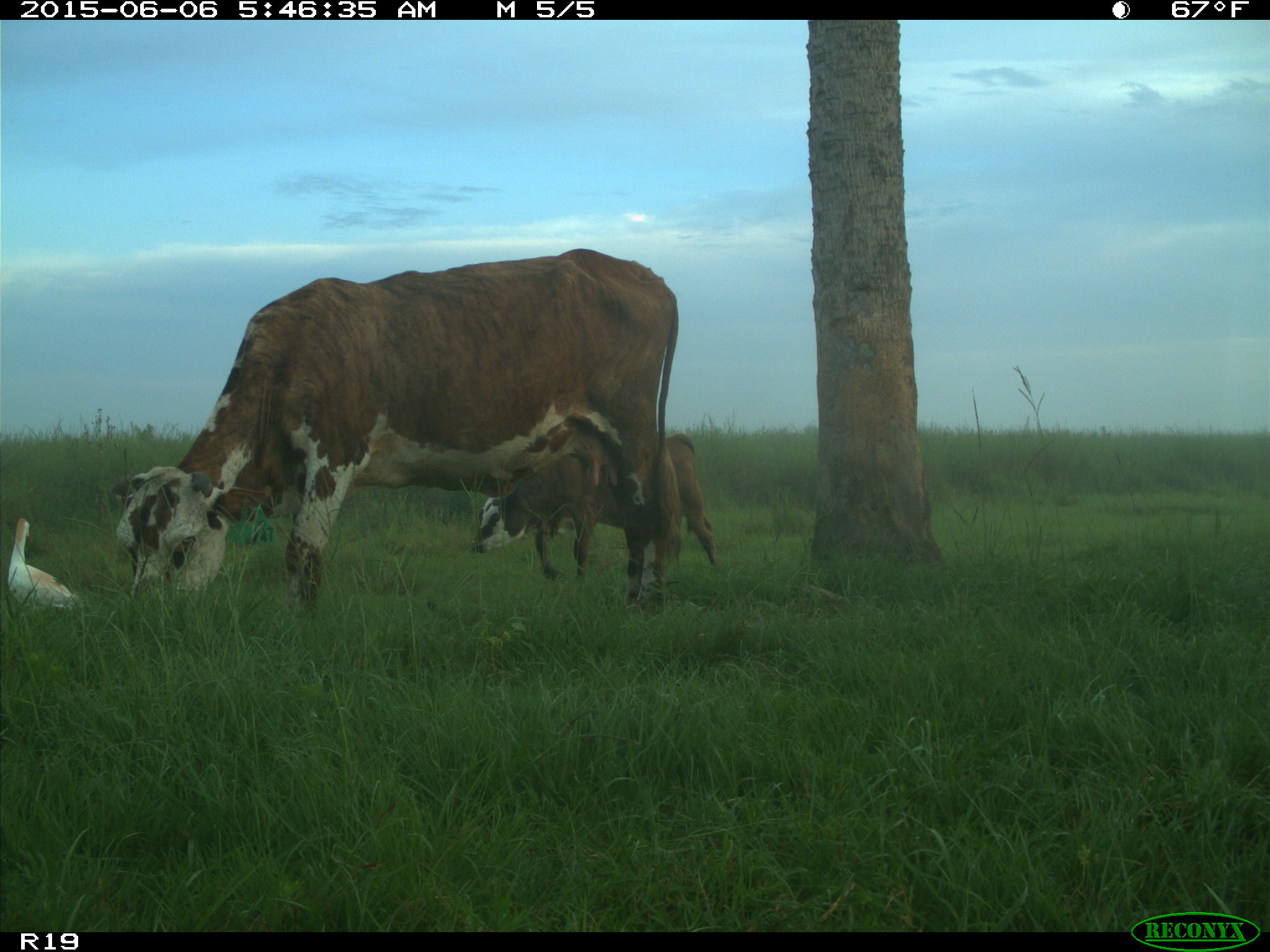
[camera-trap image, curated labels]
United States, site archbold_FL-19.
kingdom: Animalia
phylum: Chordata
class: Mammalia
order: Artiodactyla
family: Bovidae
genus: Bos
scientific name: Bos taurus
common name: domestic cow